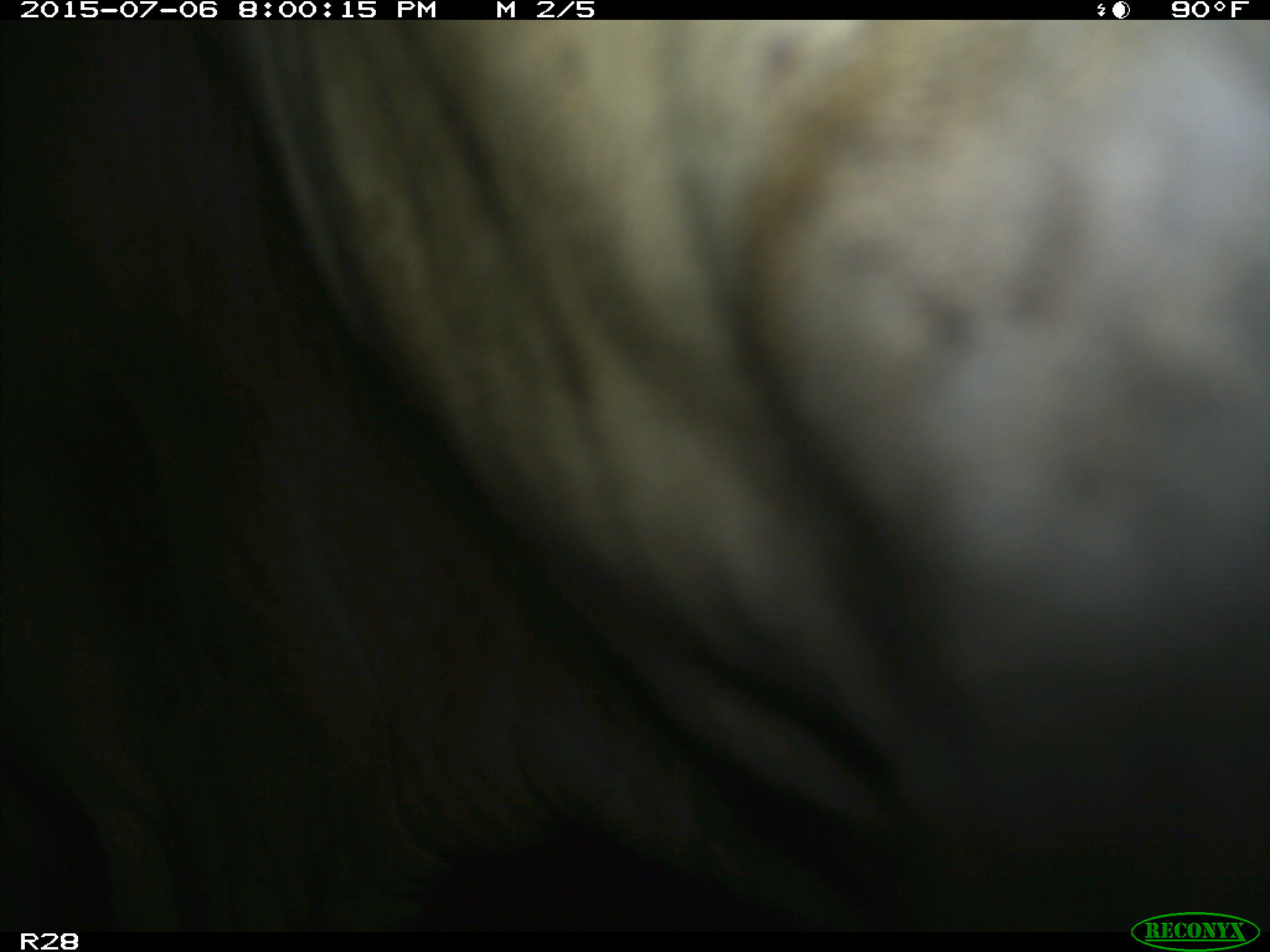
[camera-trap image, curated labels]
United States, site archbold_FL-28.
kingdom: Animalia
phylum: Chordata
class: Mammalia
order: Artiodactyla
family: Bovidae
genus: Bos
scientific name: Bos taurus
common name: domestic cow